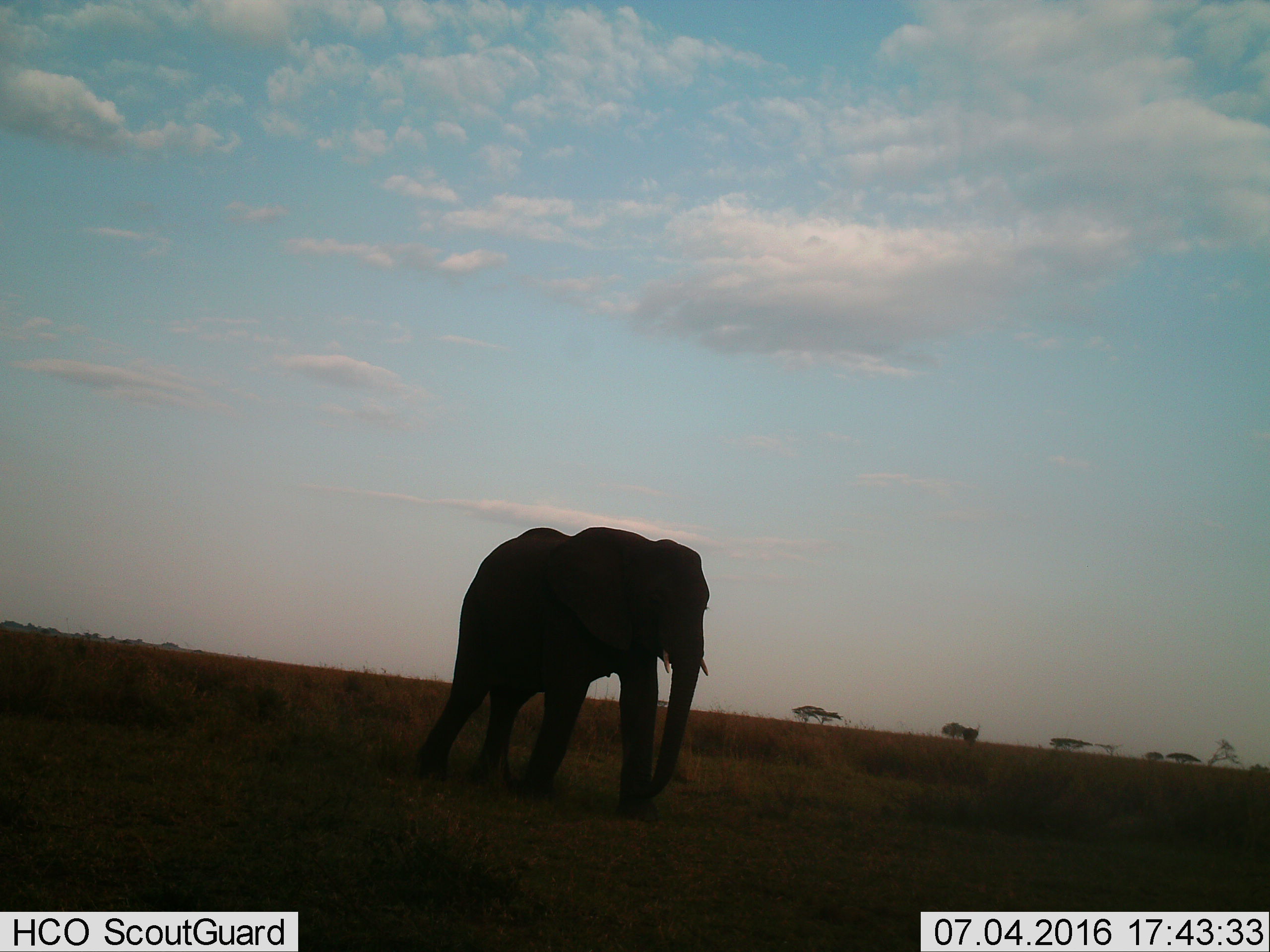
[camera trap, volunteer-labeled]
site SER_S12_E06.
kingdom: Animalia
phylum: Chordata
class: Mammalia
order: Proboscidea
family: Elephantidae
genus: Loxodonta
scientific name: Loxodonta africana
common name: african bush elephant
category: elephant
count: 1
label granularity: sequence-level